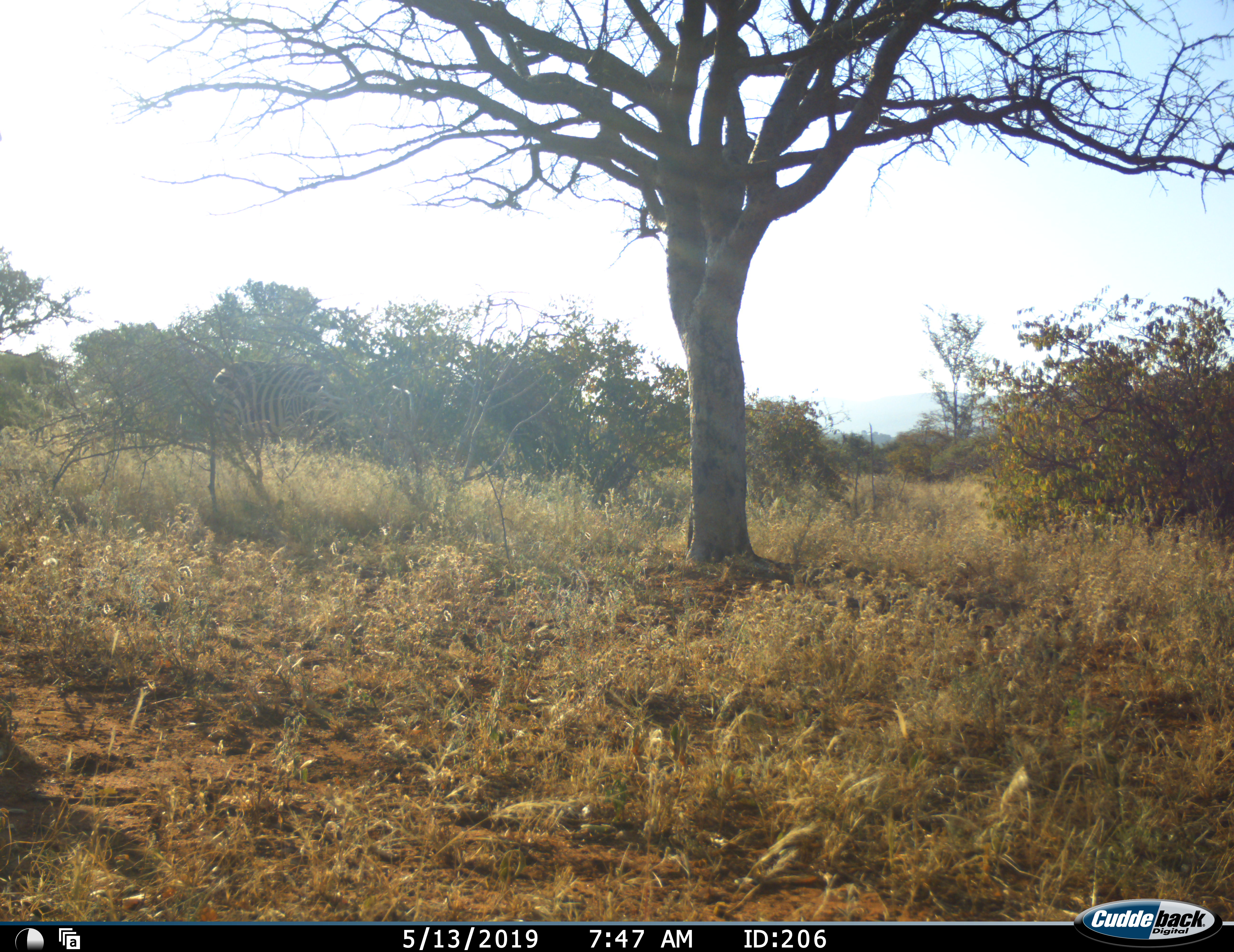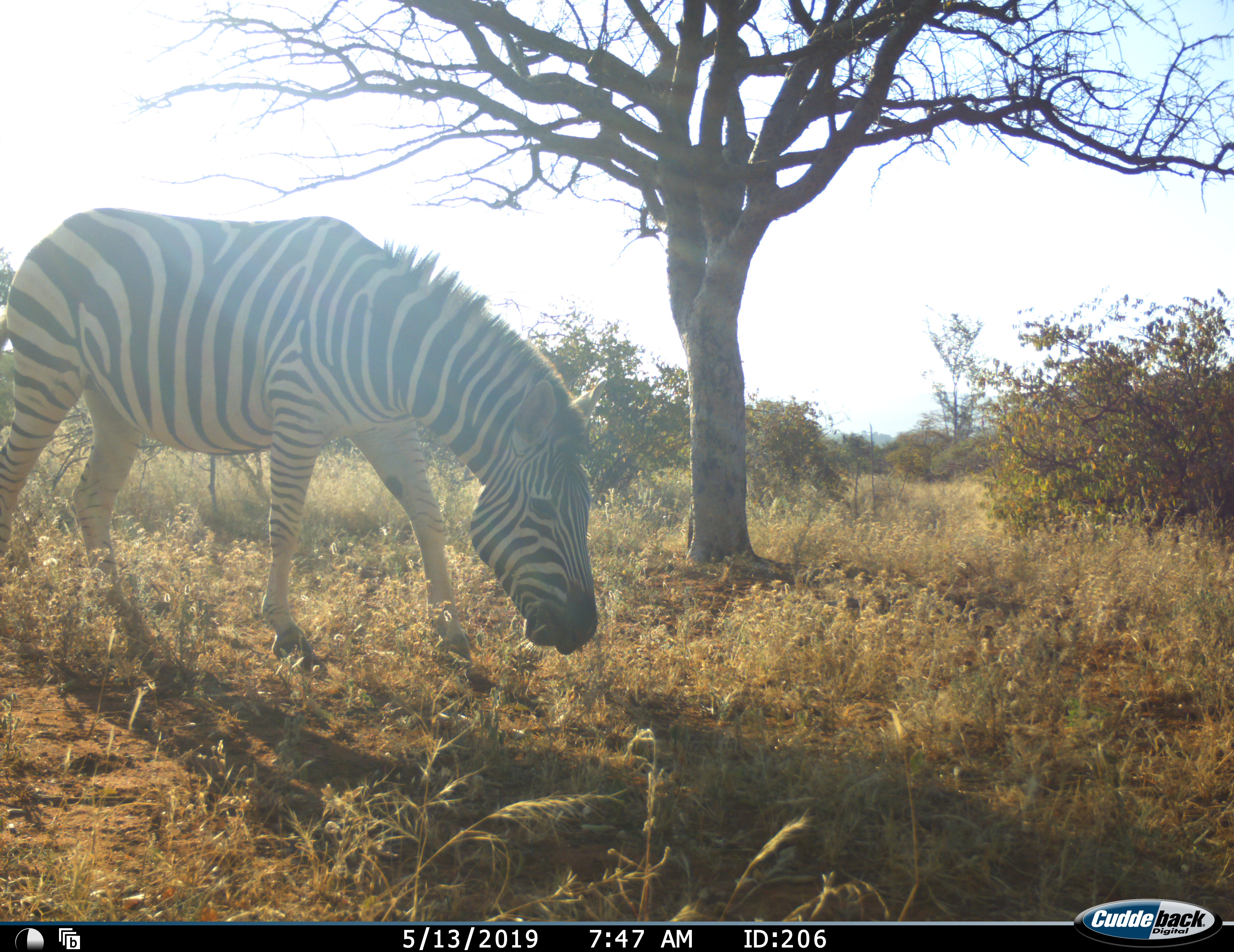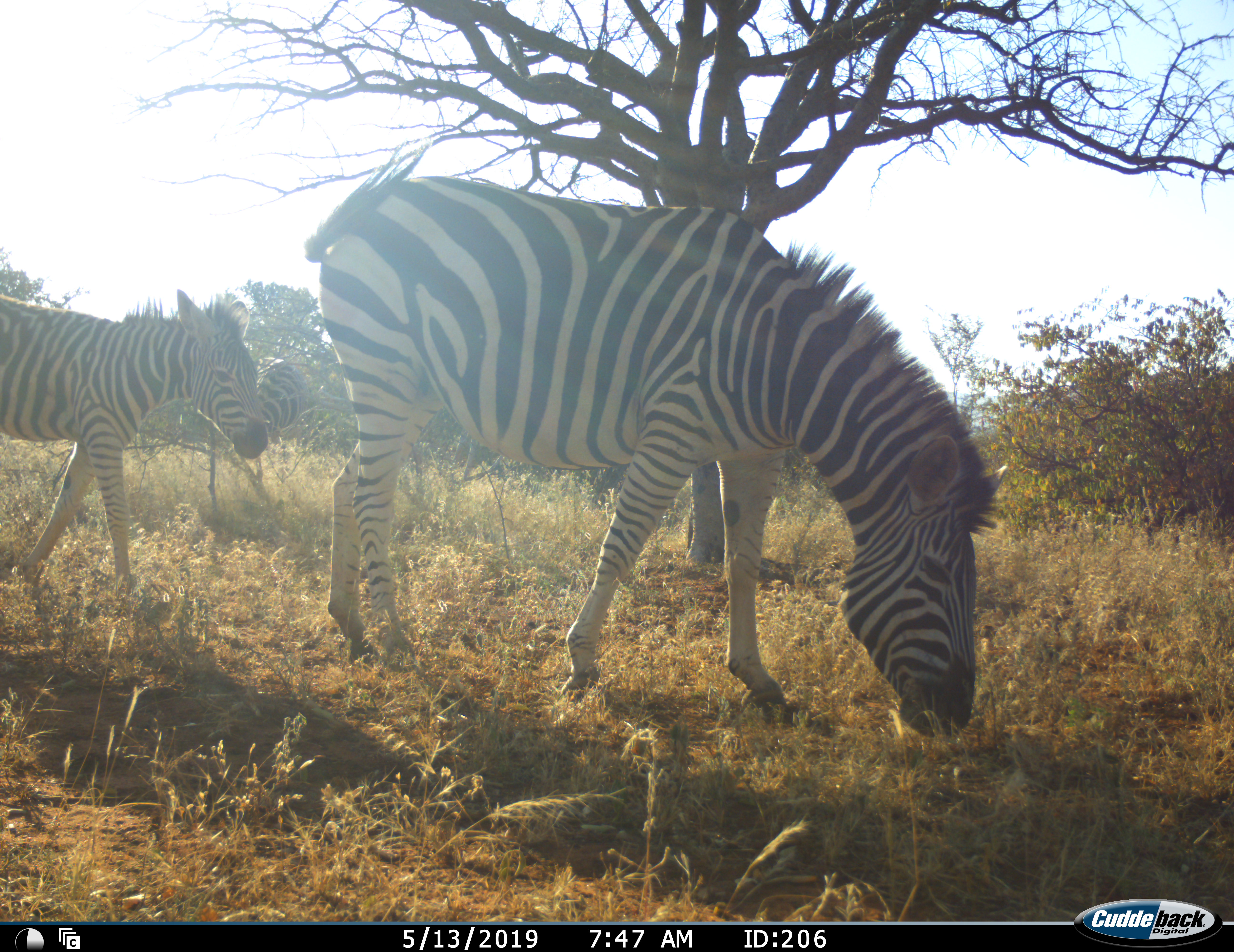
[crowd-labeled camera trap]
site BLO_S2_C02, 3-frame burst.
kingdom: Animalia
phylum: Chordata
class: Mammalia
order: Perissodactyla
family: Equidae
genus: Equus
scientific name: Equus quagga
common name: plains zebra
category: zebraplains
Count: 2.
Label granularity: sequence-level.